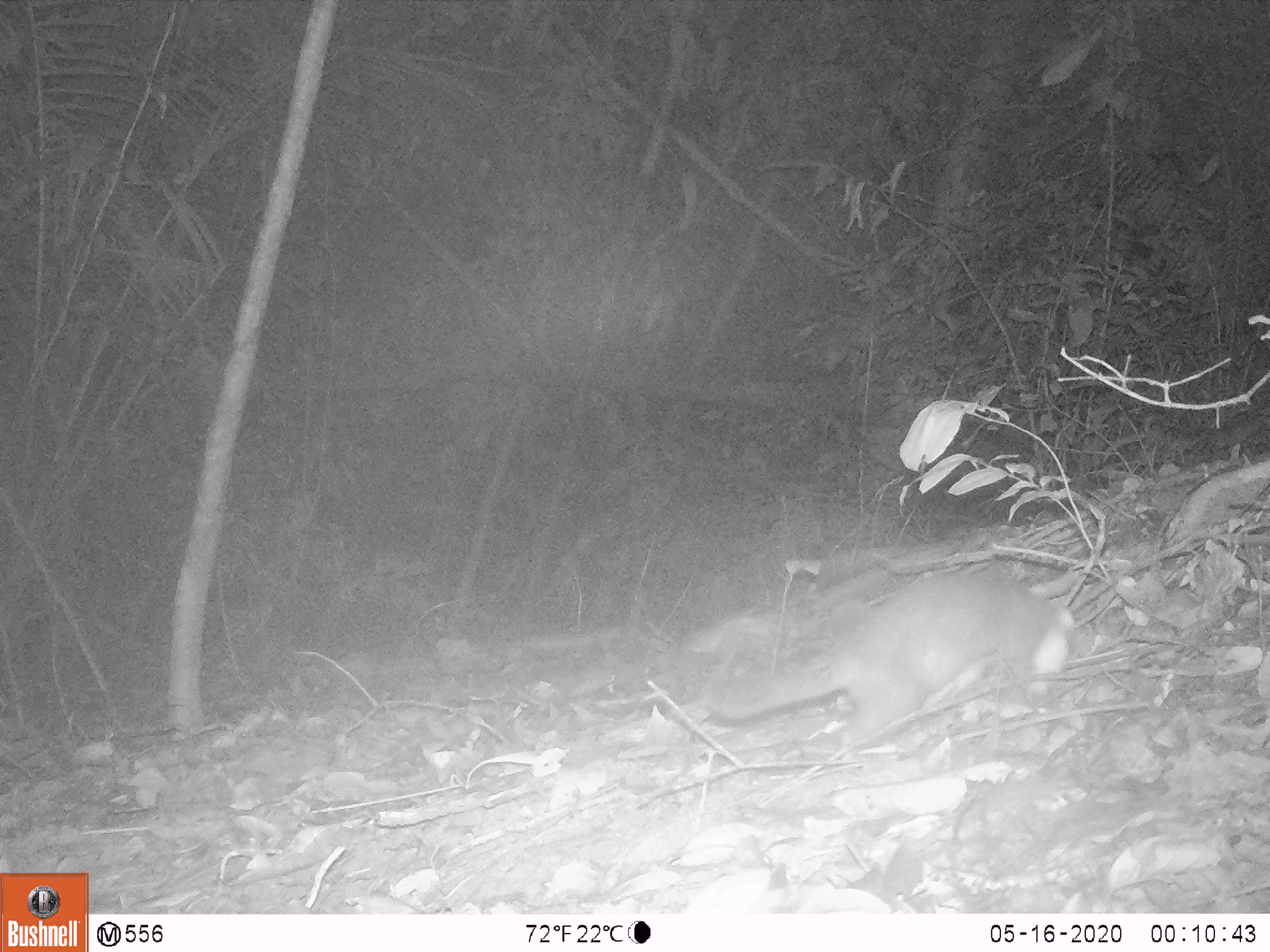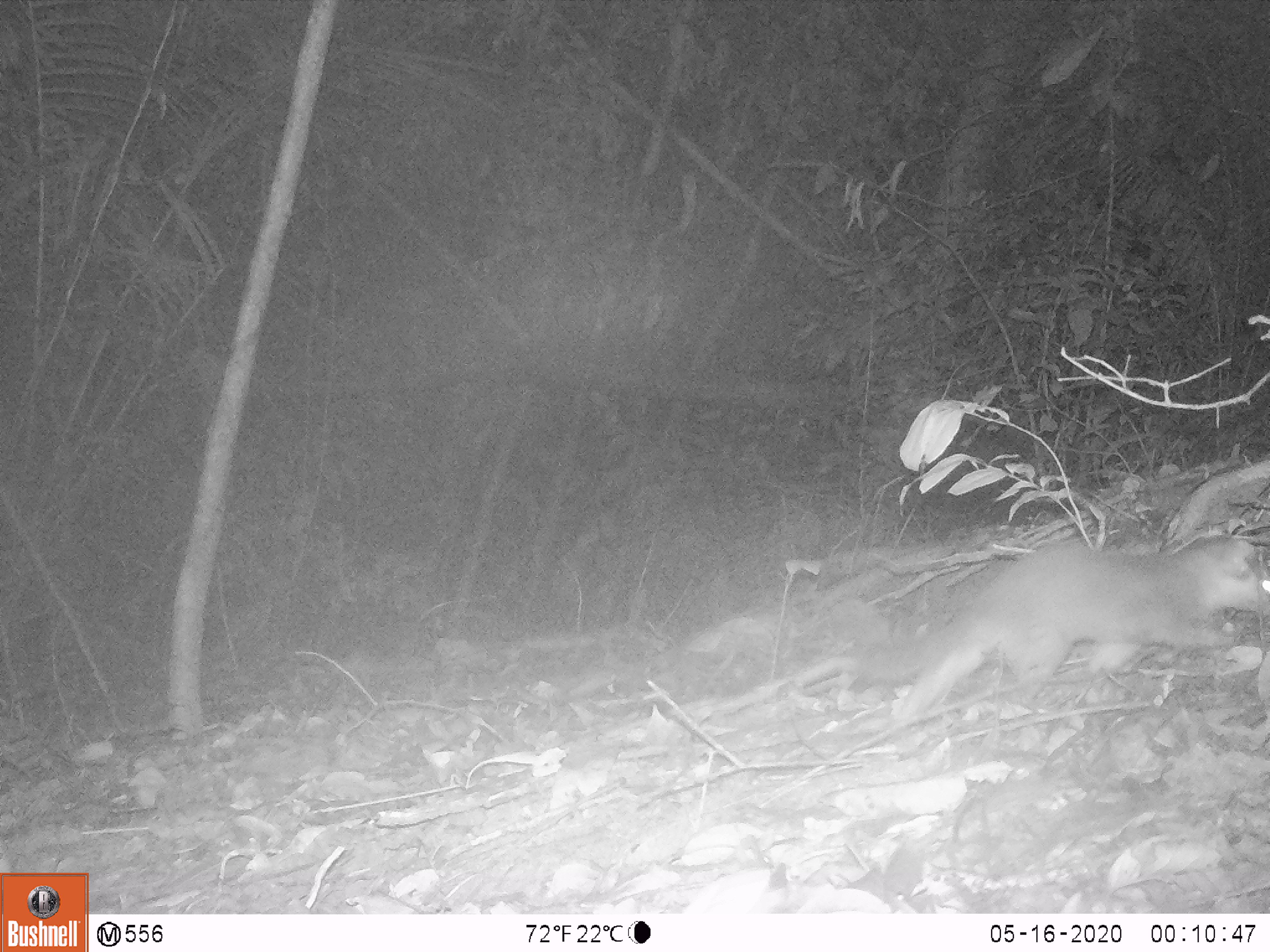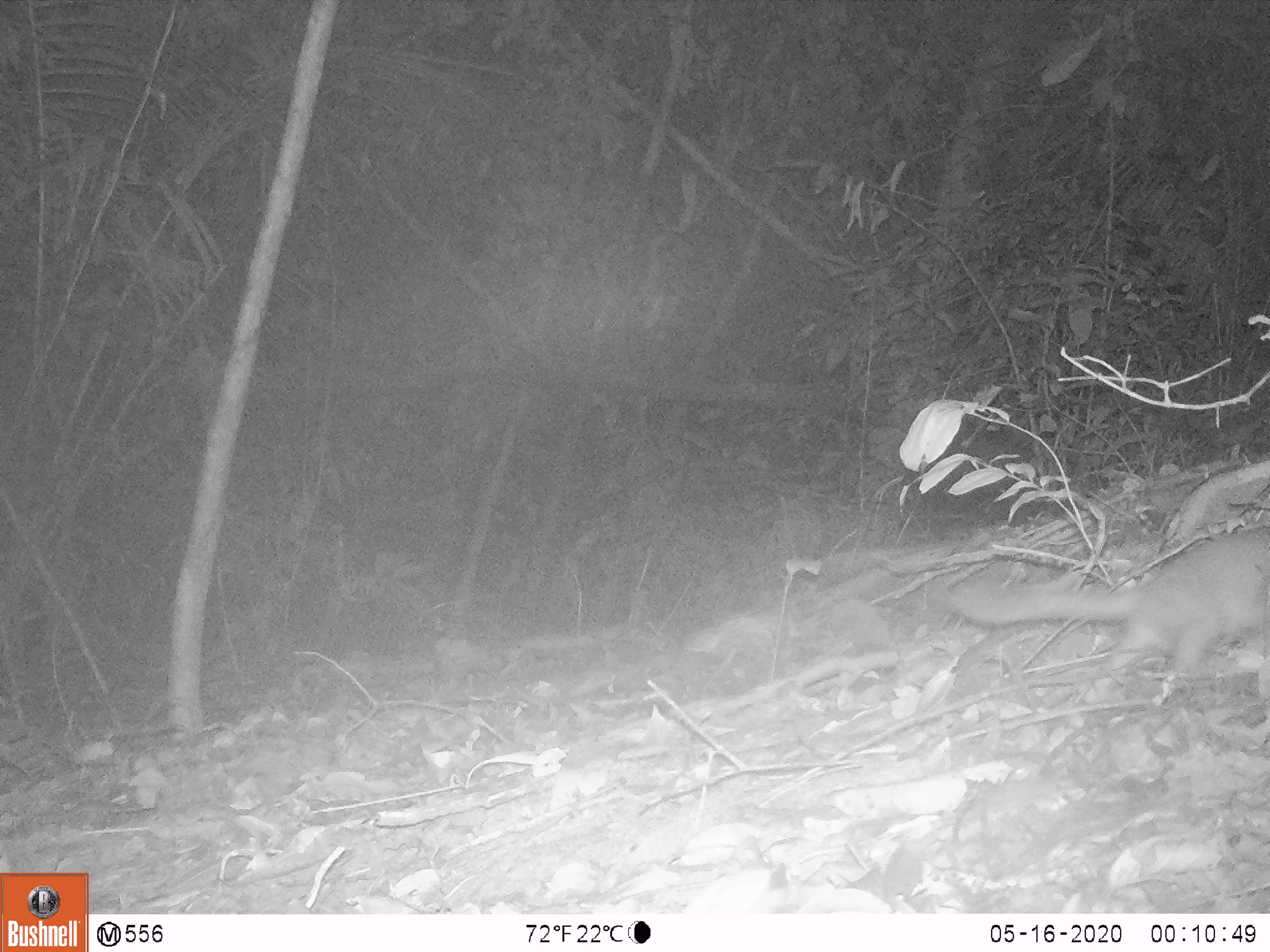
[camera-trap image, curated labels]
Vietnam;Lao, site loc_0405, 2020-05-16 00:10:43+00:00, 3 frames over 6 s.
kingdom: Animalia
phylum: Chordata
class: Mammalia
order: Carnivora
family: Mustelidae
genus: Melogale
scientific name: Melogale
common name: ferret badger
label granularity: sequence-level